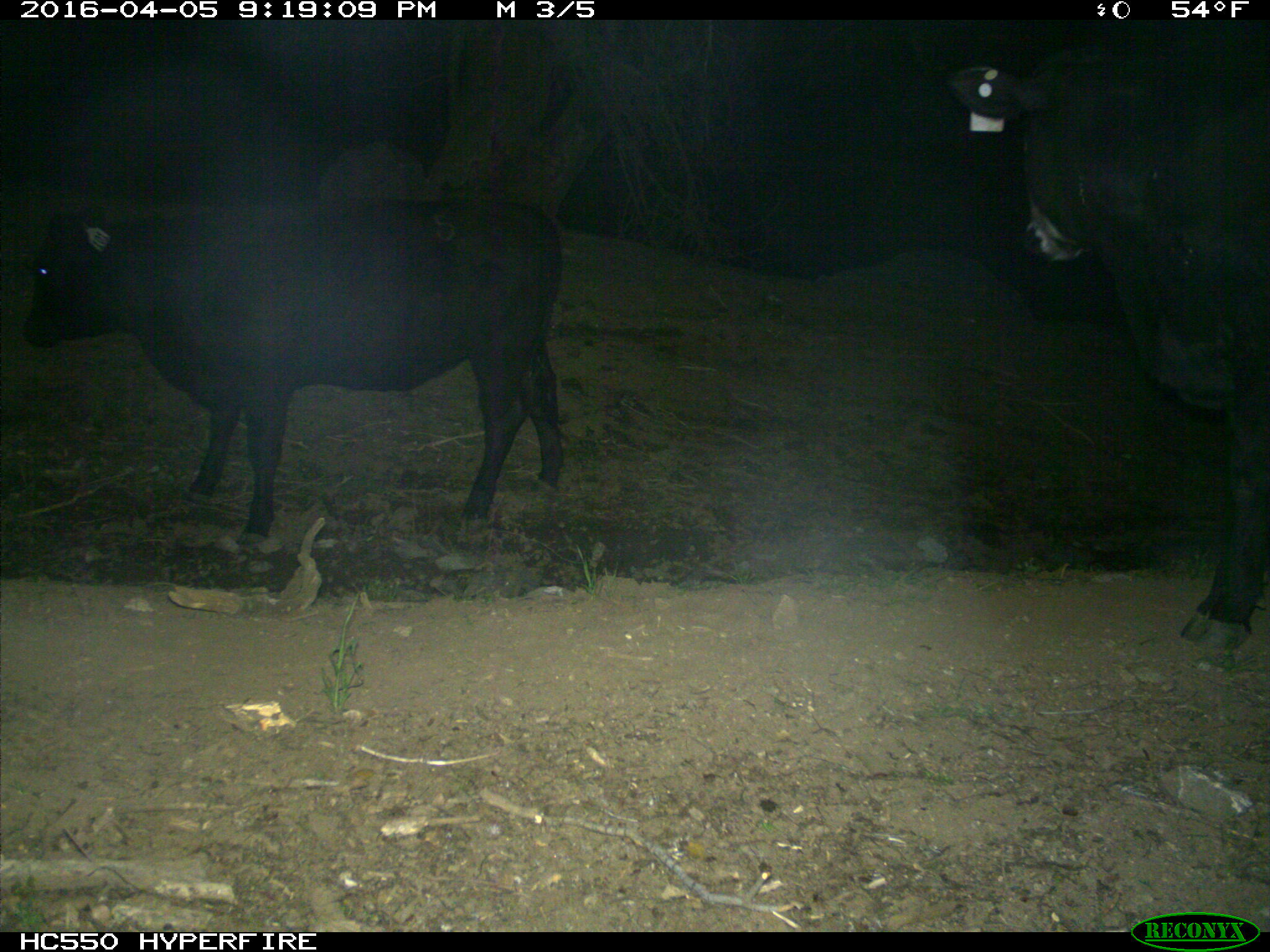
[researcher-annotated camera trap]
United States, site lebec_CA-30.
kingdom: Animalia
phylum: Chordata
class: Mammalia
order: Artiodactyla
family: Bovidae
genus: Bos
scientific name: Bos taurus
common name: domestic cow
Bos taurus (domestic cow).